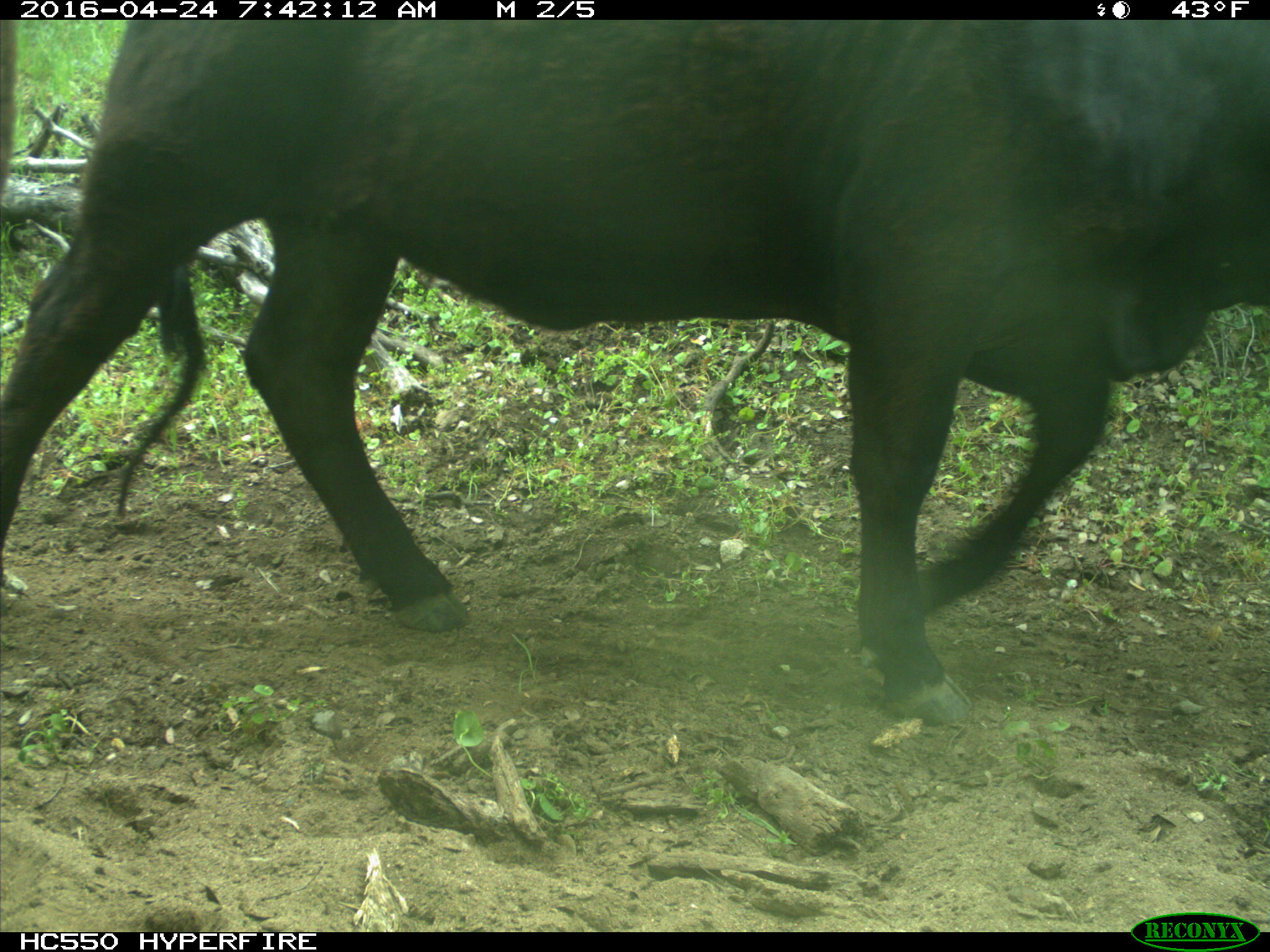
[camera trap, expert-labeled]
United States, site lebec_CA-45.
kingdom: Animalia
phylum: Chordata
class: Mammalia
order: Artiodactyla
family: Bovidae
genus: Bos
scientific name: Bos taurus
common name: domestic cow